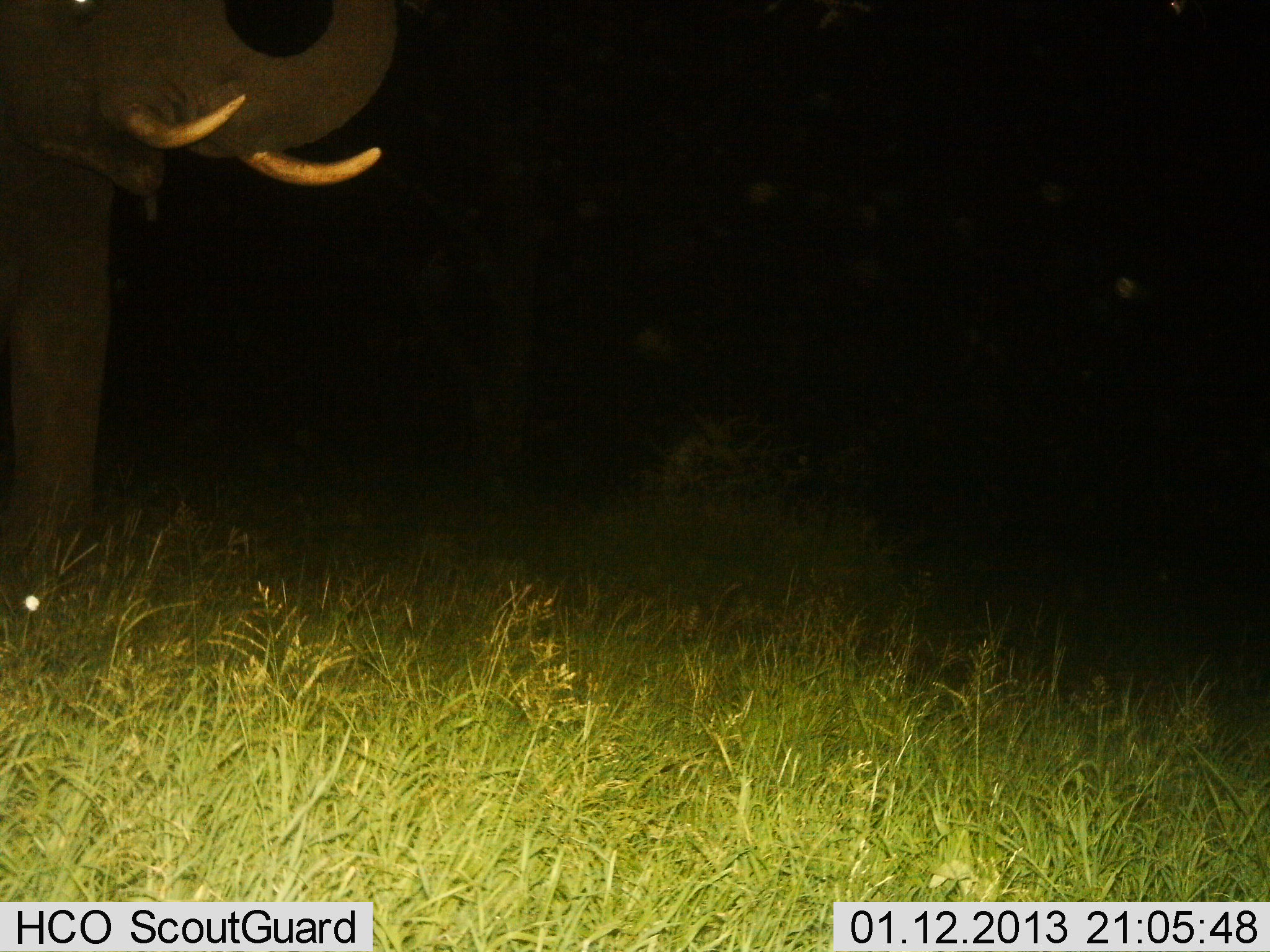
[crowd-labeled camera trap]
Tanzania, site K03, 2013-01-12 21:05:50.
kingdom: Animalia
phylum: Chordata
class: Mammalia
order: Proboscidea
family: Elephantidae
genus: Loxodonta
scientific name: Loxodonta africana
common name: african bush elephant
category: elephant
Elephant (african bush elephant) (Loxodonta africana), count 1. Behavior (volunteer vote fractions): standing 94%, resting 0%, moving 6%, interacting 0%. Young present (vote fraction): 0%. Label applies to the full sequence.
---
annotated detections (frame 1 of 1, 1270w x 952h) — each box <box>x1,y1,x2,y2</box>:
animal: <box>0,0,401,633</box>